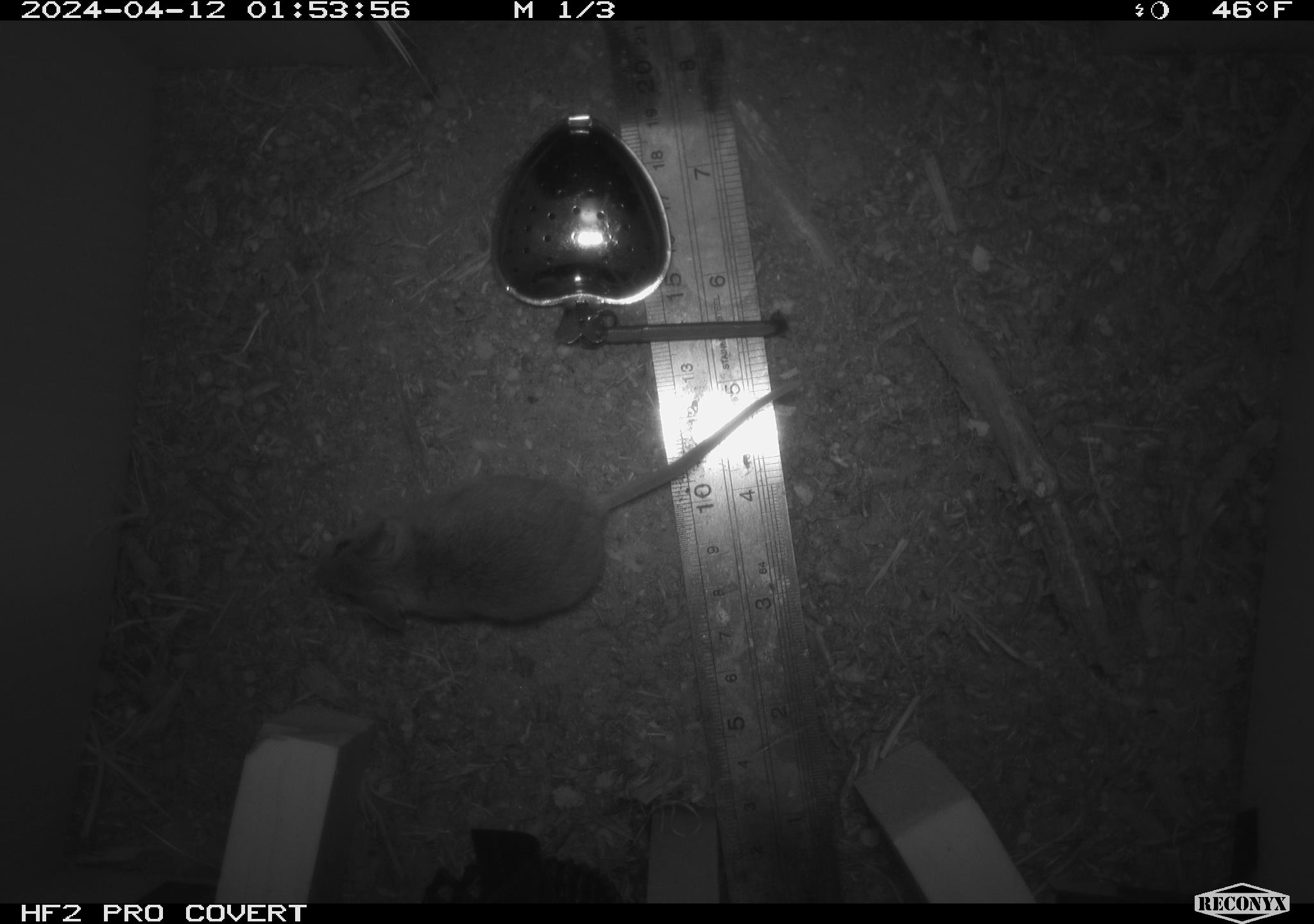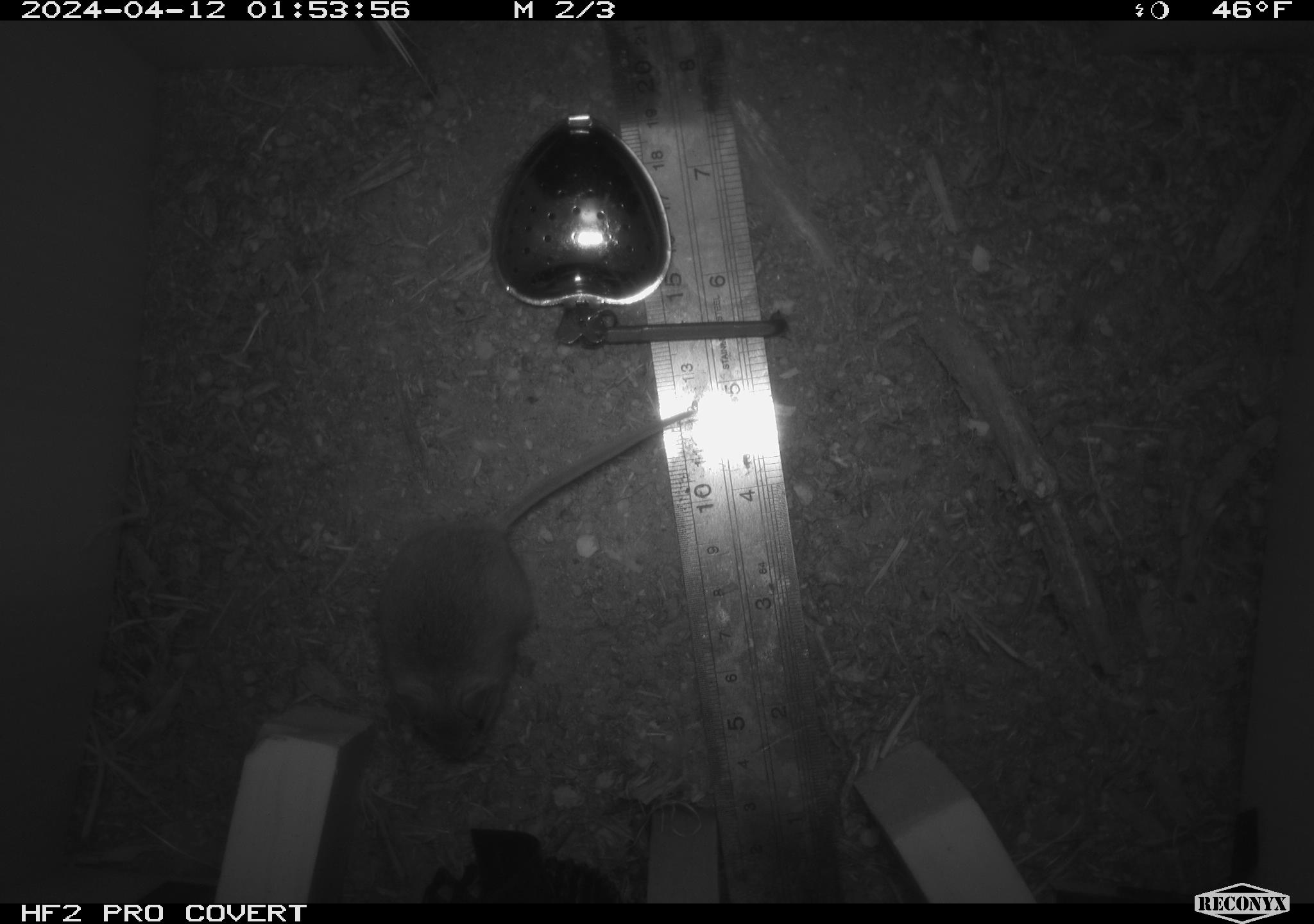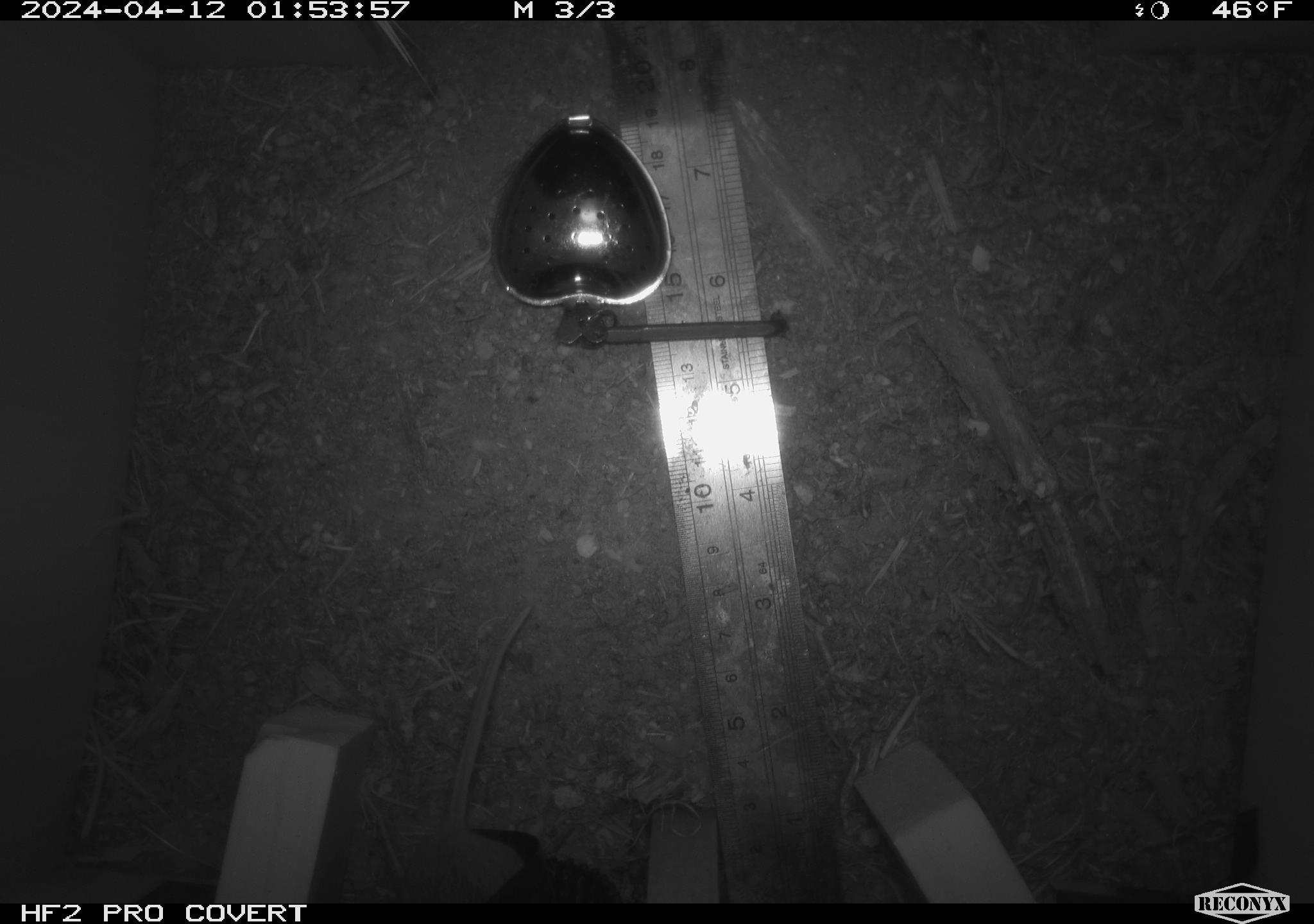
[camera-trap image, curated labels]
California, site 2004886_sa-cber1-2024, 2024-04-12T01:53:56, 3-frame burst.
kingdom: Animalia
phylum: Chordata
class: Mammalia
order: Rodentia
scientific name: Rodentia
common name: mouse species